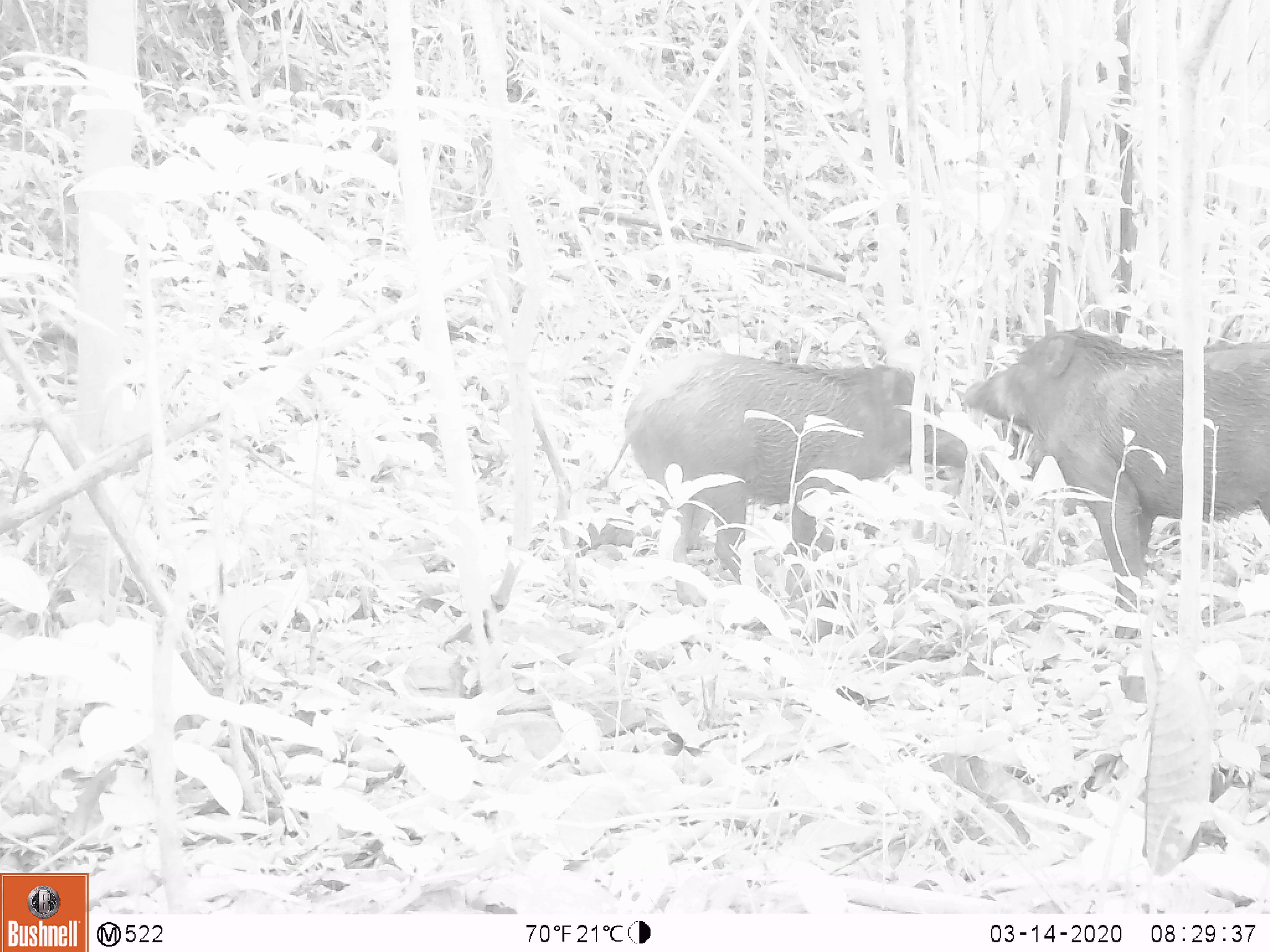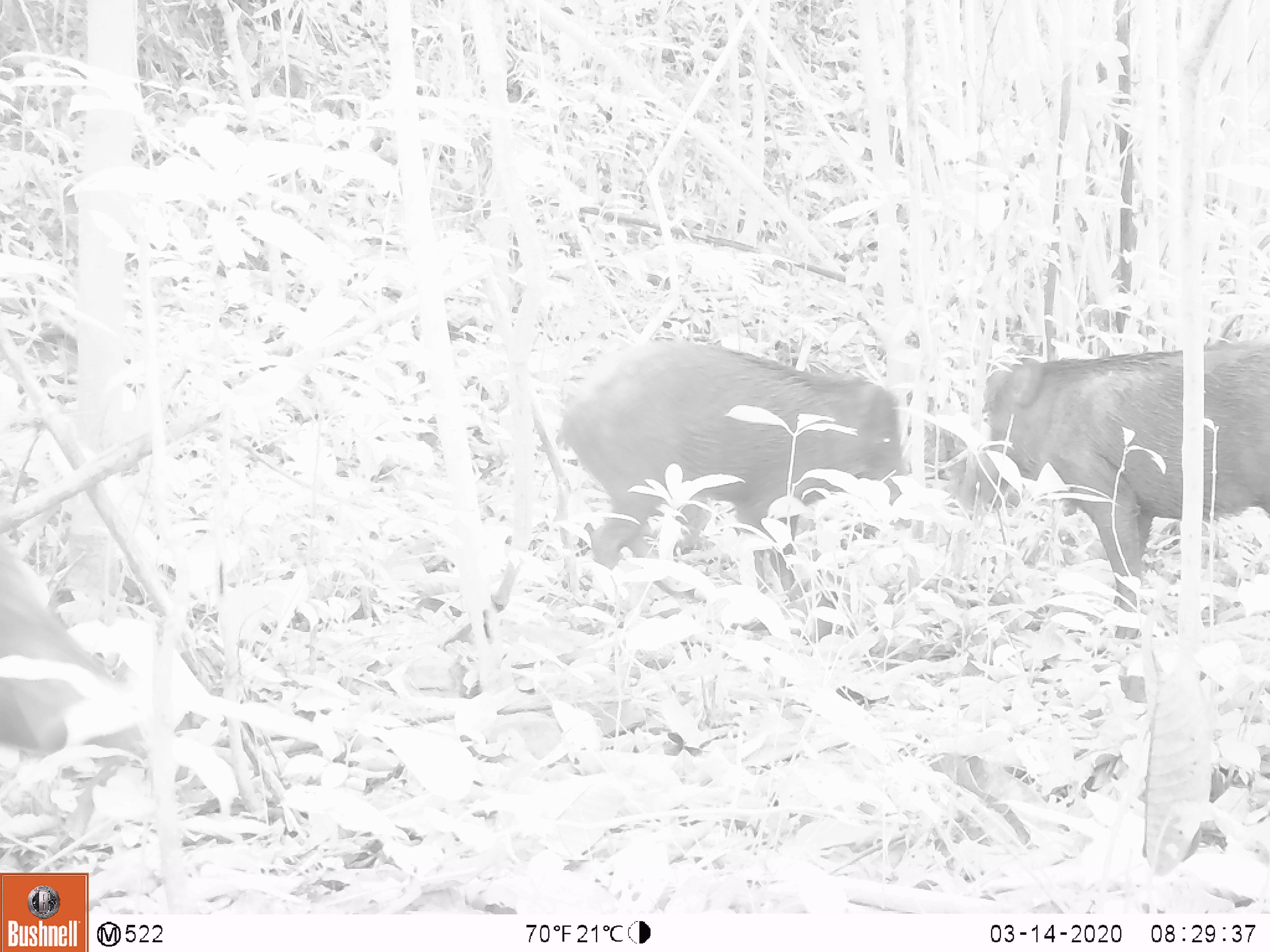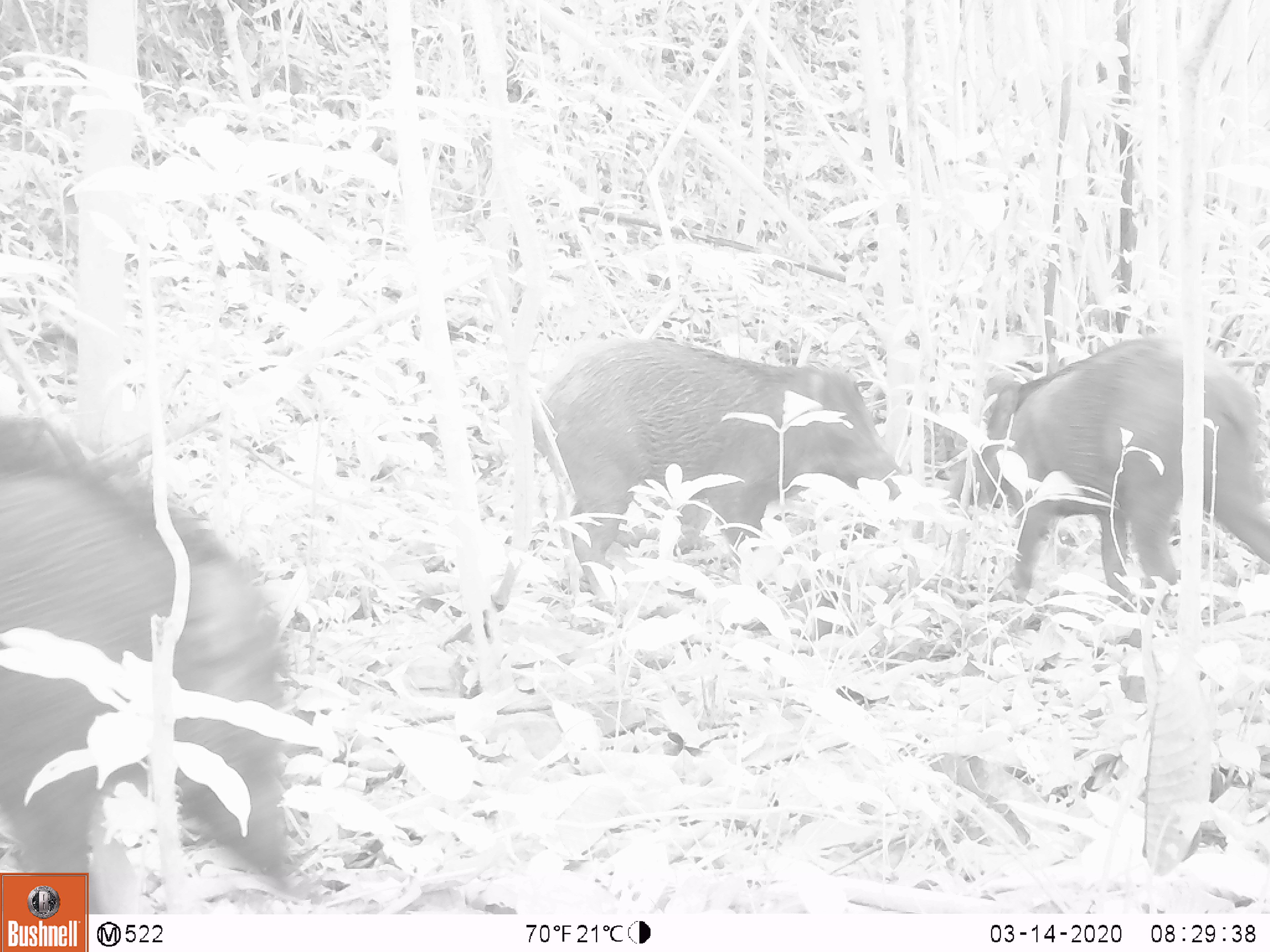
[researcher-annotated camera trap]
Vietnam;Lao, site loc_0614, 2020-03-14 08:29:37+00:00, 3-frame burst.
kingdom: Animalia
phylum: Chordata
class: Mammalia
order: Artiodactyla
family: Suidae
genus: Sus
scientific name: Sus scrofa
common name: eurasian wild pig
Eurasian wild pig (Sus scrofa). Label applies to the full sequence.